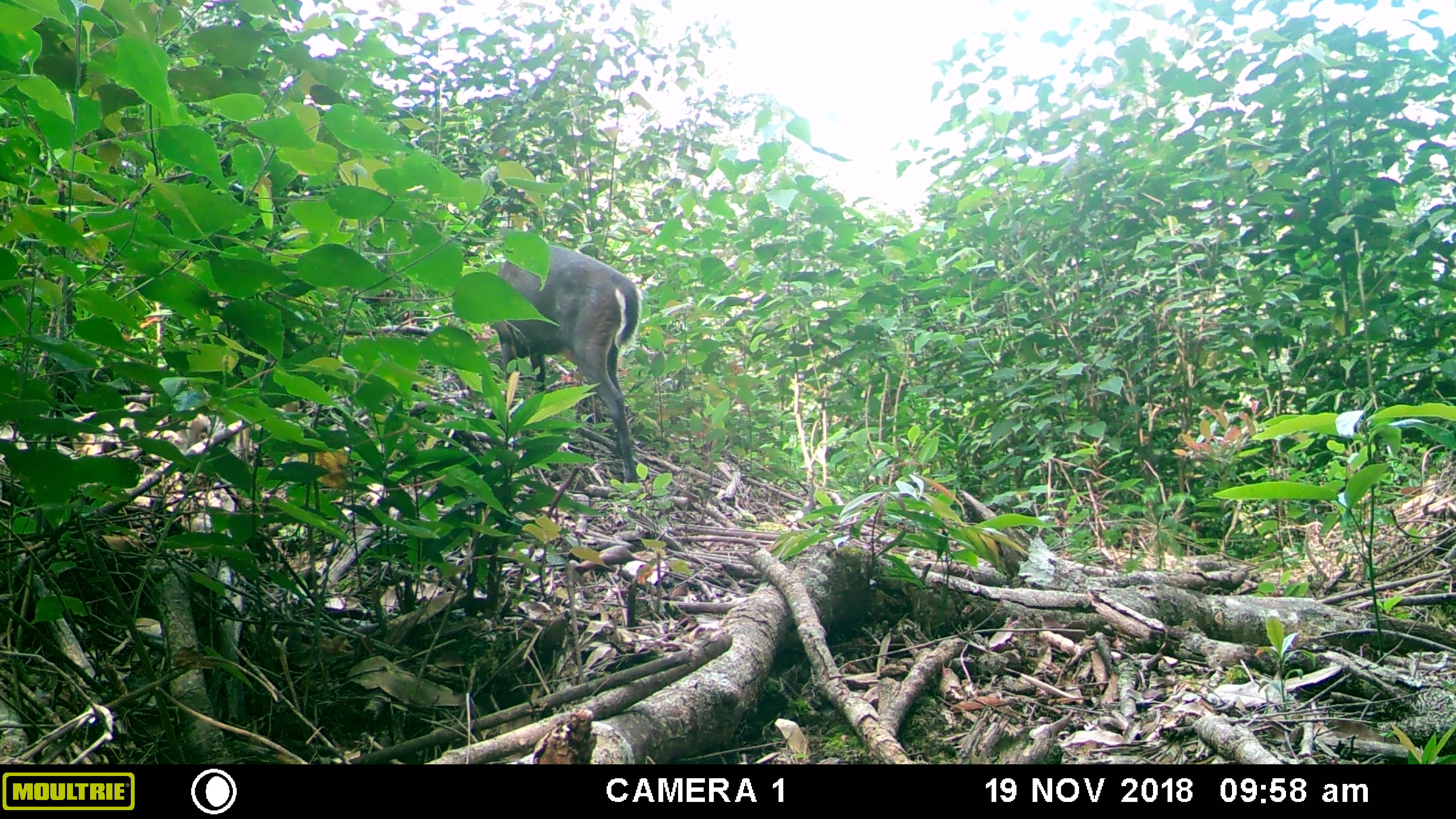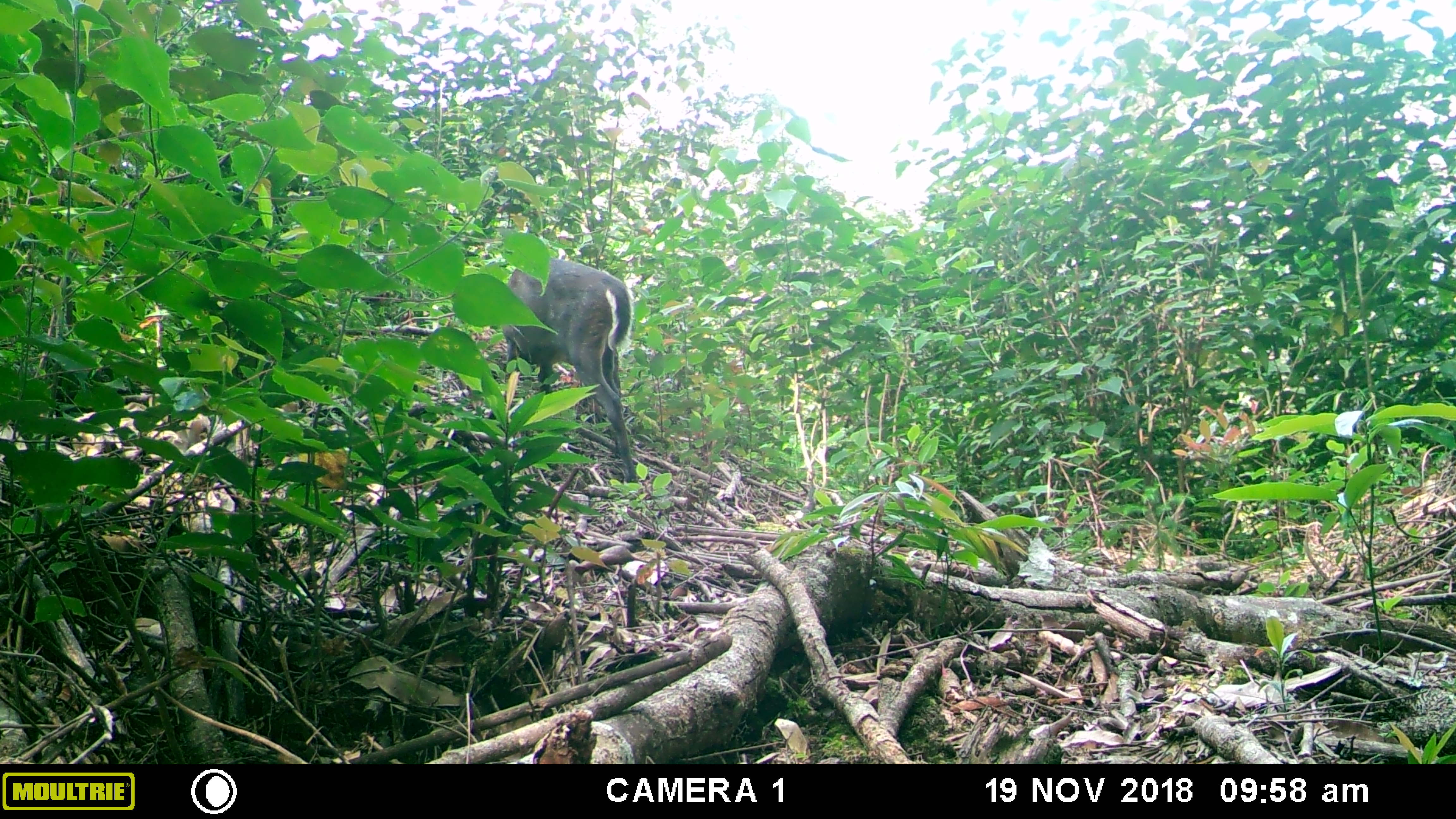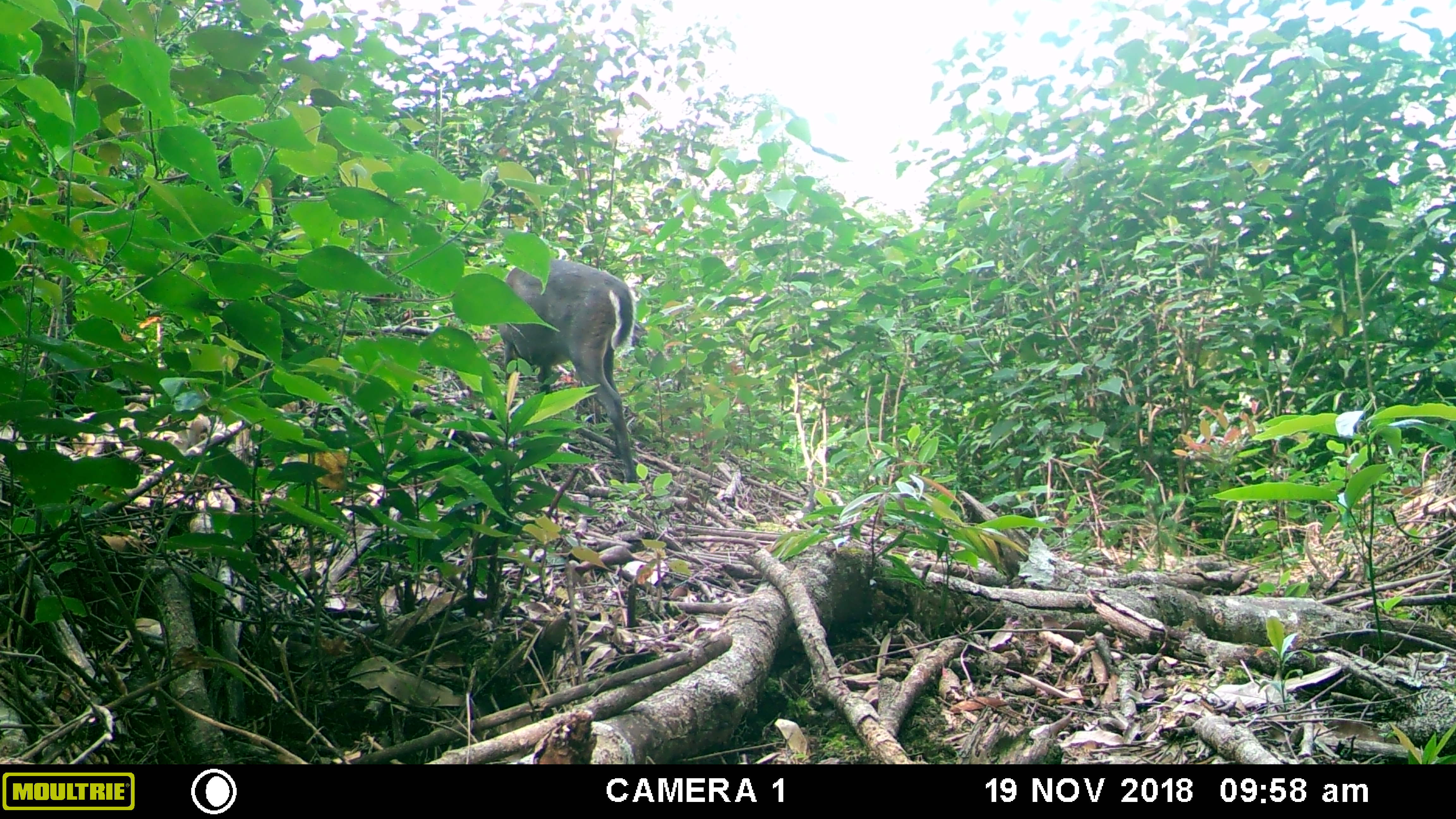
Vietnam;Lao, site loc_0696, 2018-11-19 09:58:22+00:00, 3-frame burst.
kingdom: Animalia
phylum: Chordata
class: Mammalia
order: Artiodactyla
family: Cervidae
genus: Muntiacus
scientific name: Muntiacus rooseveltorum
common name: roosevelt's muntjac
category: roosevelts muntjac group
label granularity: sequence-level